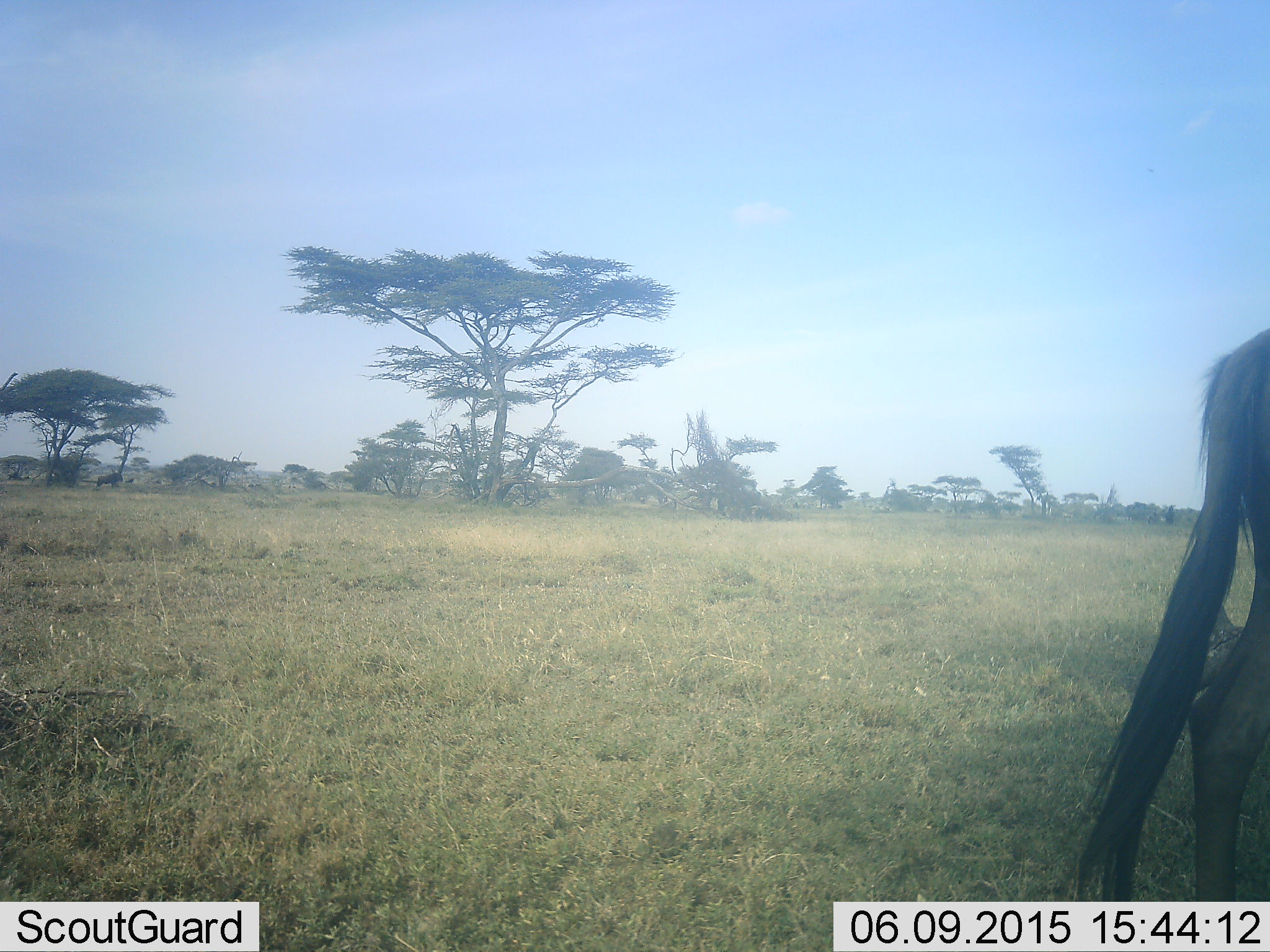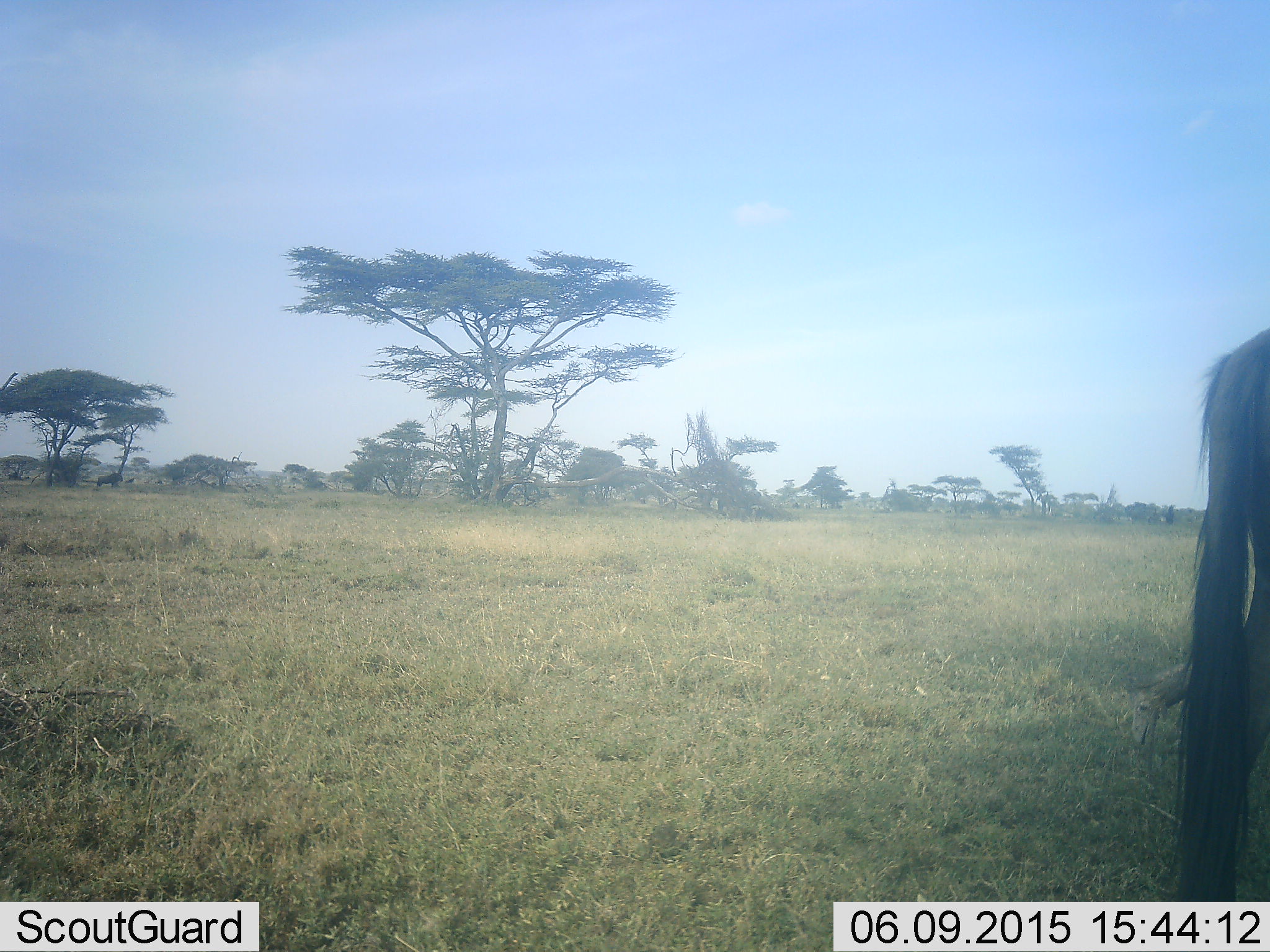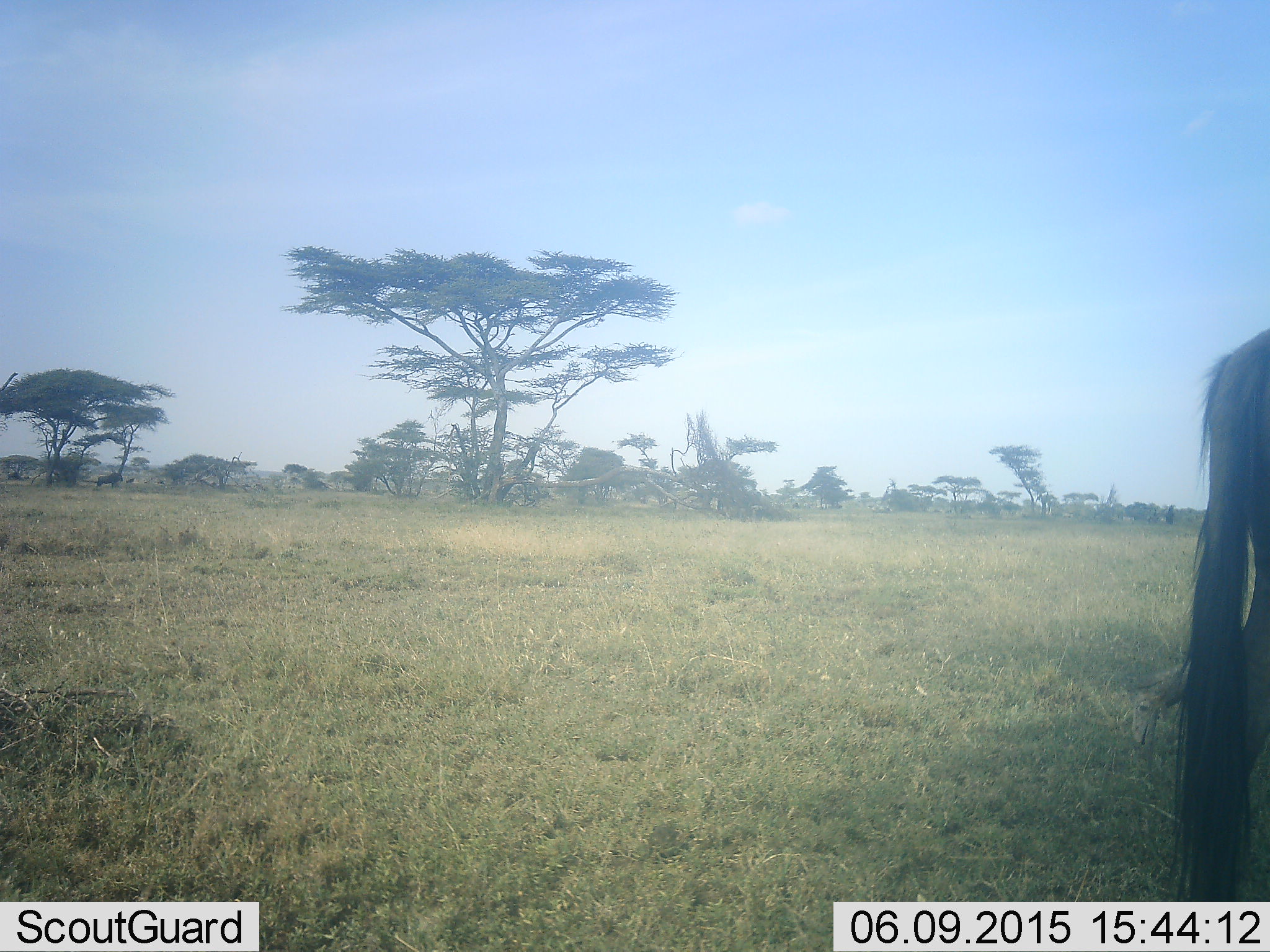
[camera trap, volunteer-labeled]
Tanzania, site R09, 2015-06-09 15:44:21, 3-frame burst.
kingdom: Animalia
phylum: Chordata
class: Mammalia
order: Artiodactyla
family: Bovidae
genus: Connochaetes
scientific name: Connochaetes taurinus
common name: blue wildebeest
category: wildebeest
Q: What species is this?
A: Wildebeest (blue wildebeest) (Connochaetes taurinus).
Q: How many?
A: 1.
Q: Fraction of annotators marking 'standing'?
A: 100%.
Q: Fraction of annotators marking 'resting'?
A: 0%.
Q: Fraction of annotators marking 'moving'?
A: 10%.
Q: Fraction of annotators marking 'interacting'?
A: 0%.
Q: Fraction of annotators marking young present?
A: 0%.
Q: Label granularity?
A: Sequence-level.